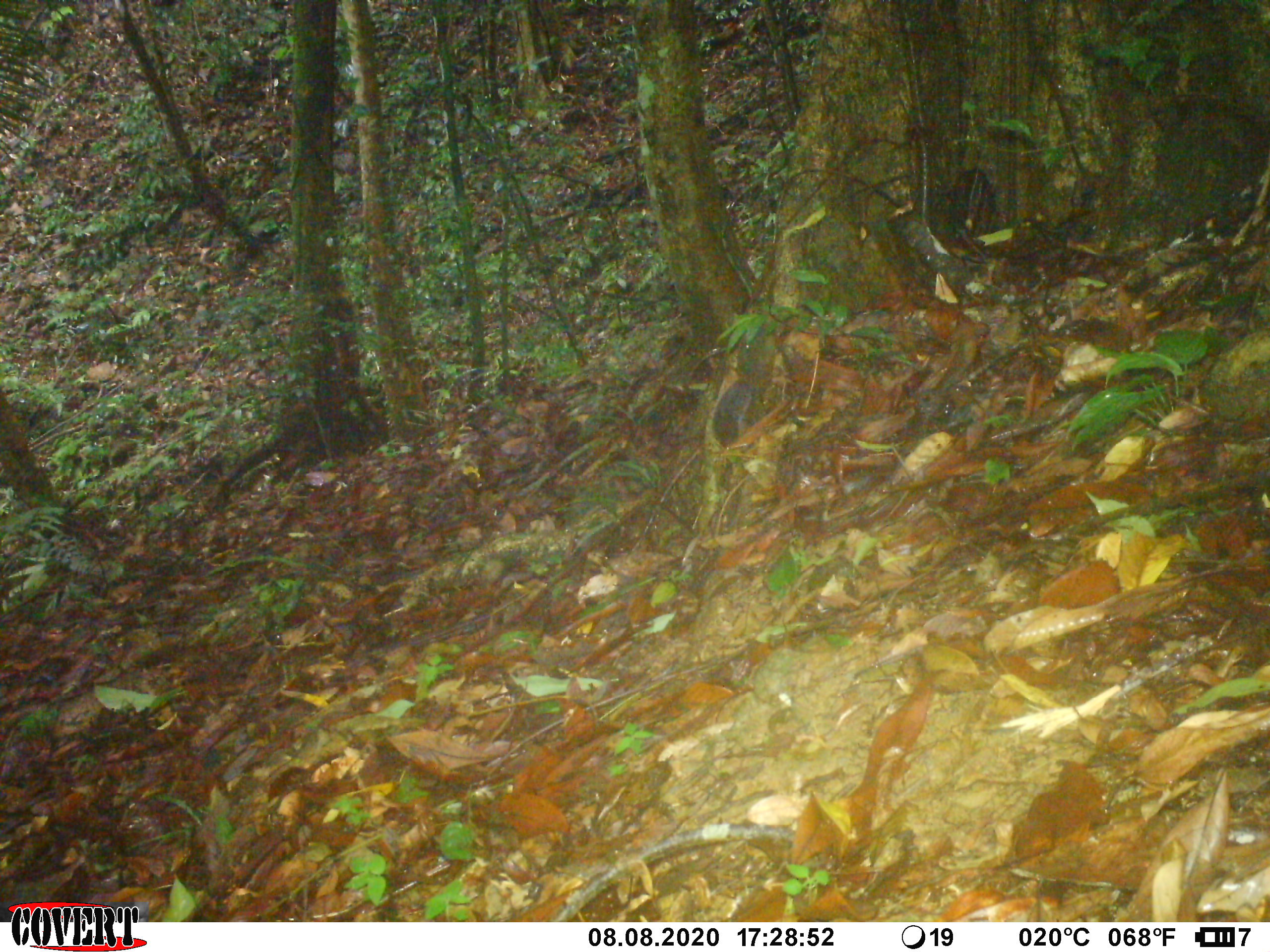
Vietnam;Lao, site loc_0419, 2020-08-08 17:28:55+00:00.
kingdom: Animalia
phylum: Chordata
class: Mammalia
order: Rodentia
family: Sciuridae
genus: Dremomys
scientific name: Dremomys rufigenis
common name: red-cheeked squirrel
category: red cheeked squirrel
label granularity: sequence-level